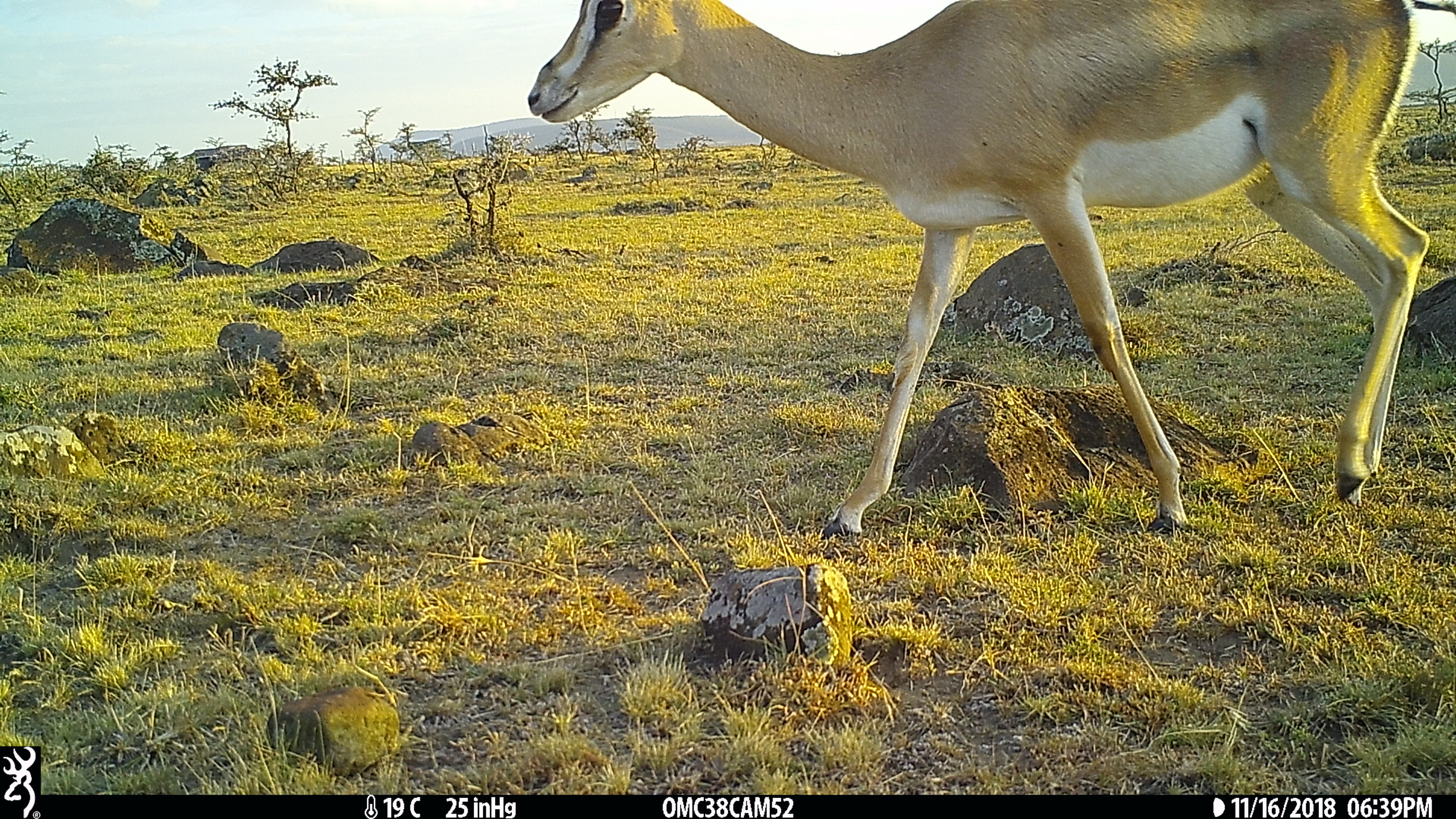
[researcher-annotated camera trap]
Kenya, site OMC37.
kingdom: Animalia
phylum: Chordata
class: Mammalia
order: Artiodactyla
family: Bovidae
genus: Nanger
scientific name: Nanger granti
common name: grant's gazelle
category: gazelle grants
Gazelle grants (grant's gazelle) (Nanger granti).